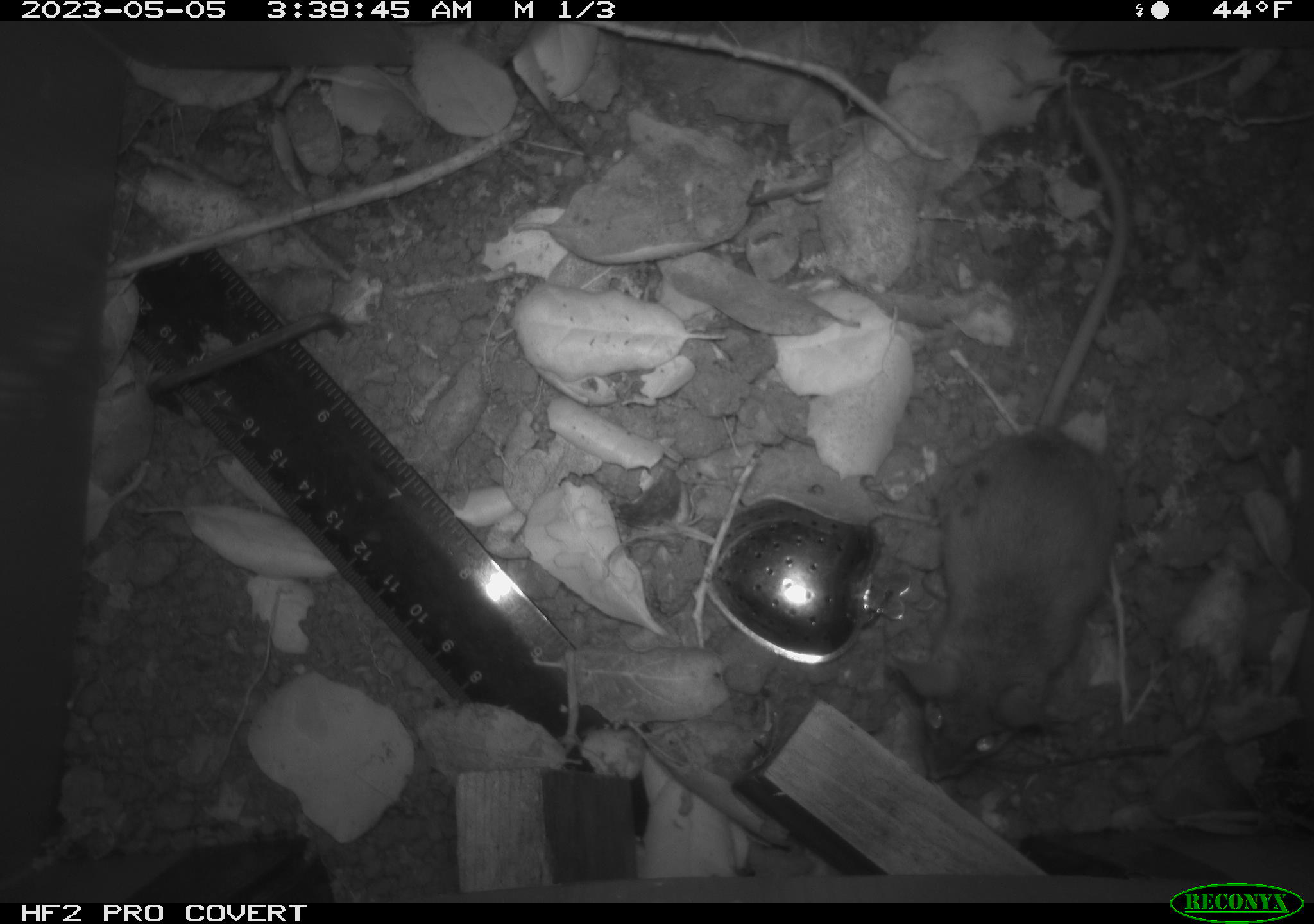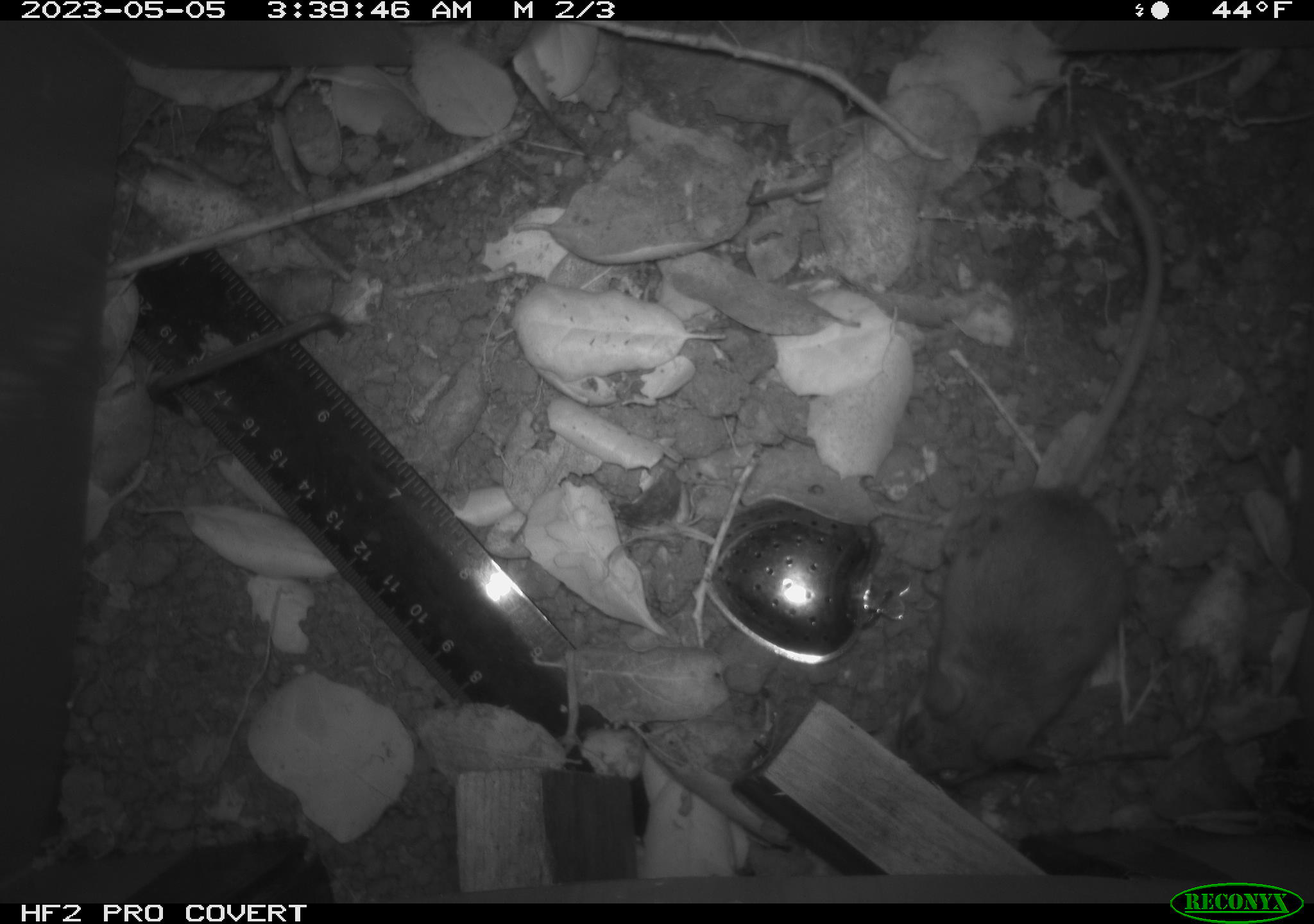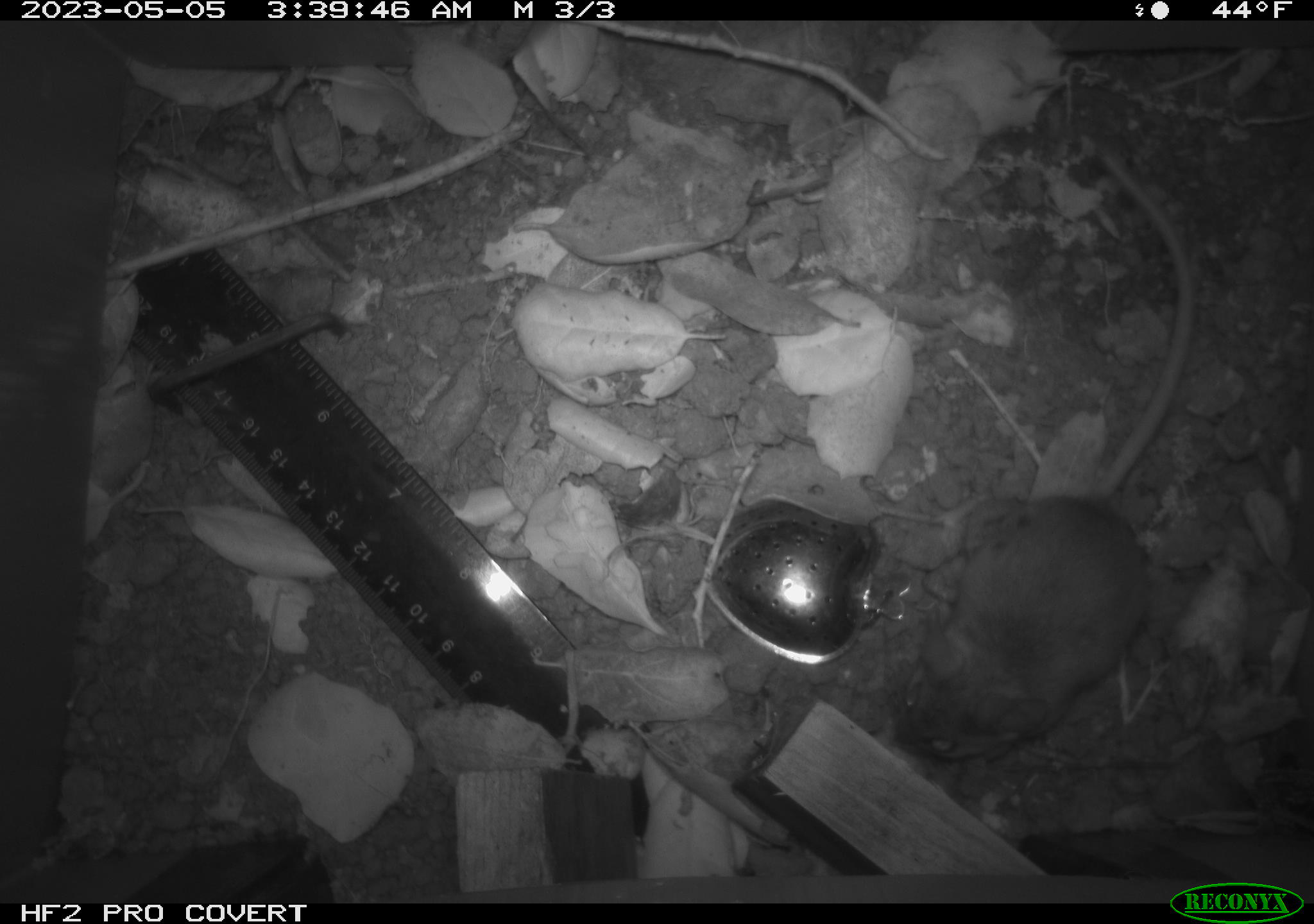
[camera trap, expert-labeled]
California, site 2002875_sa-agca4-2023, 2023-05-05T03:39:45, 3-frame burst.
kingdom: Animalia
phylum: Chordata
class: Mammalia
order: Rodentia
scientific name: Rodentia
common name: mouse species